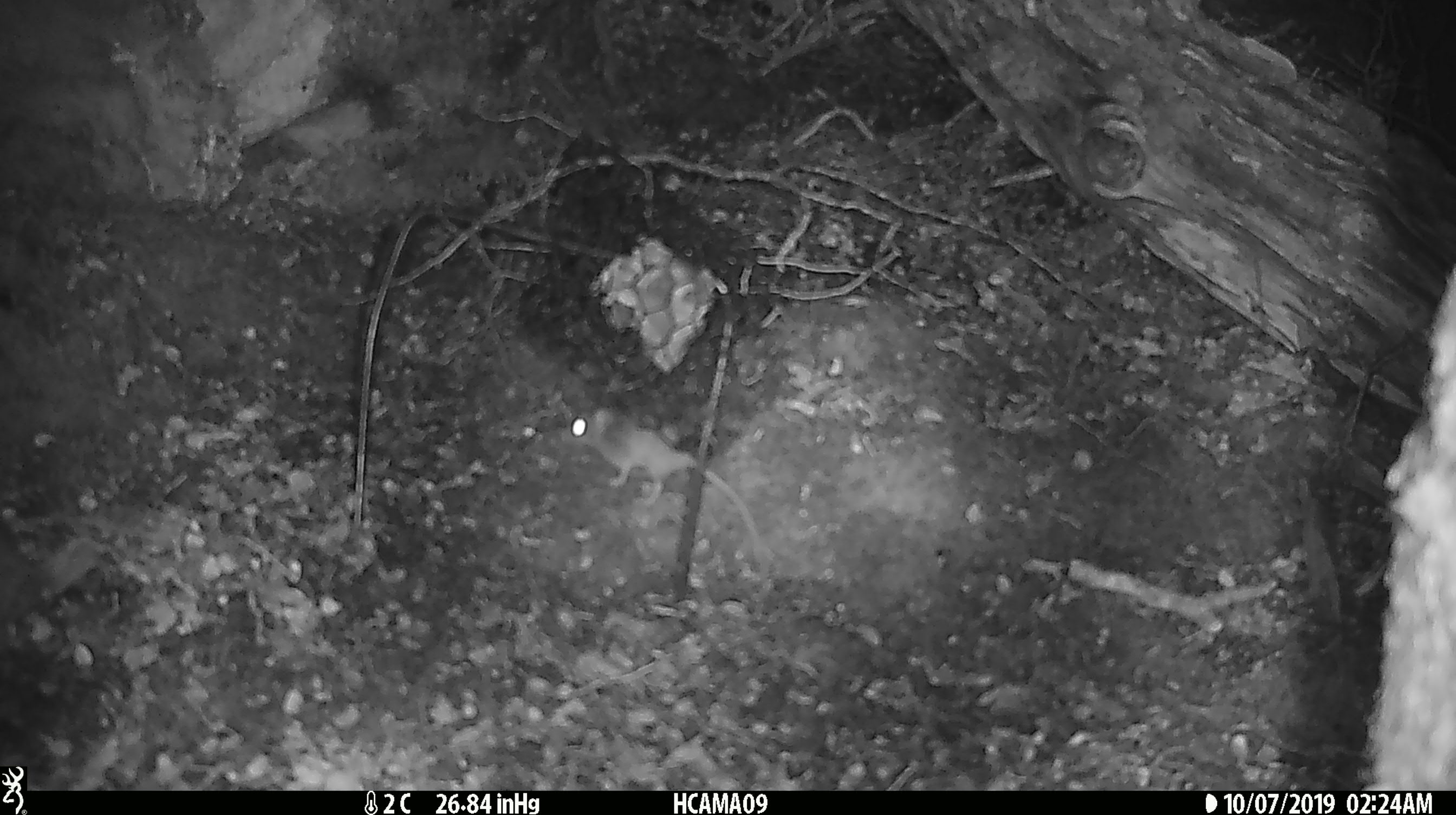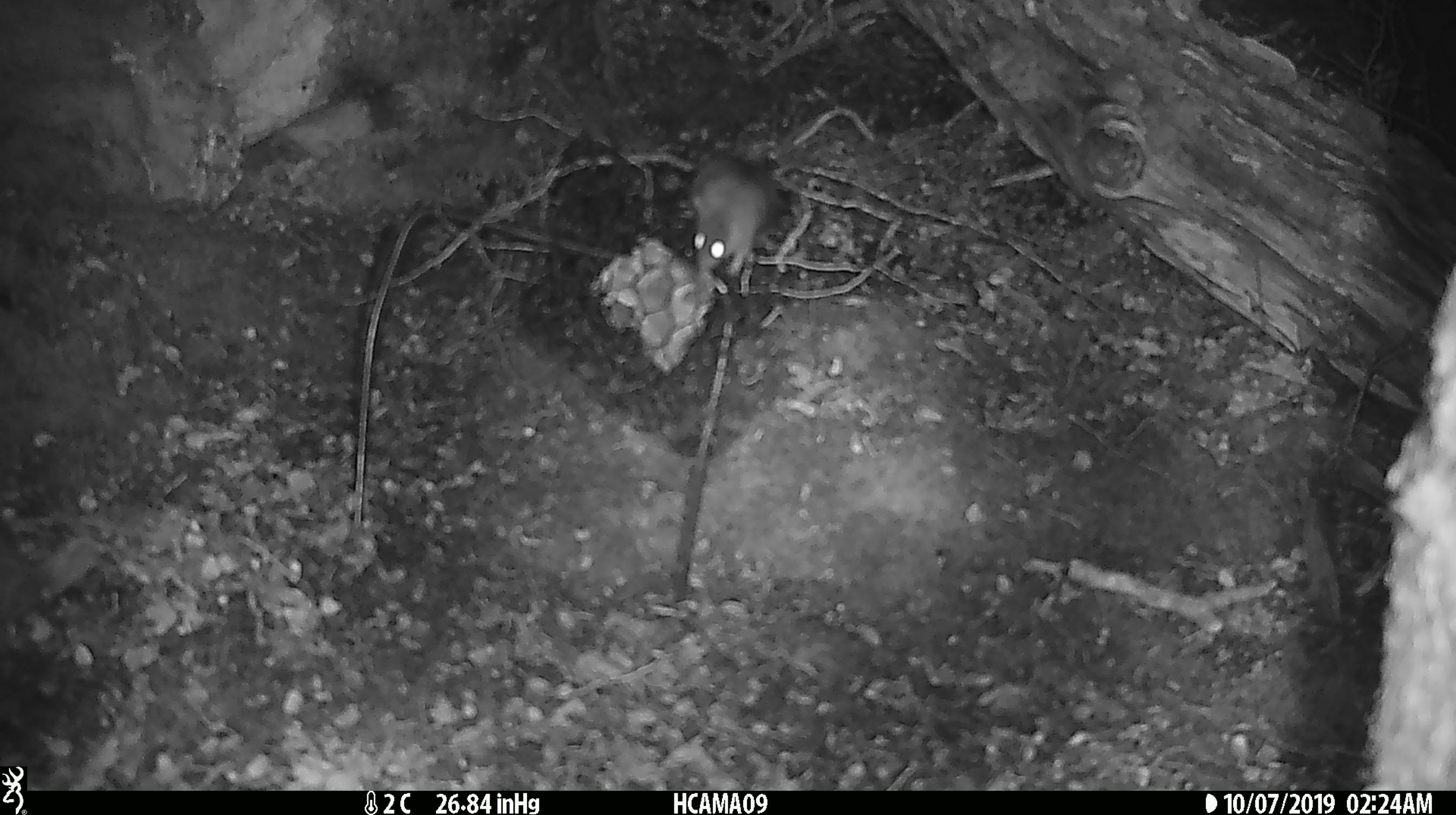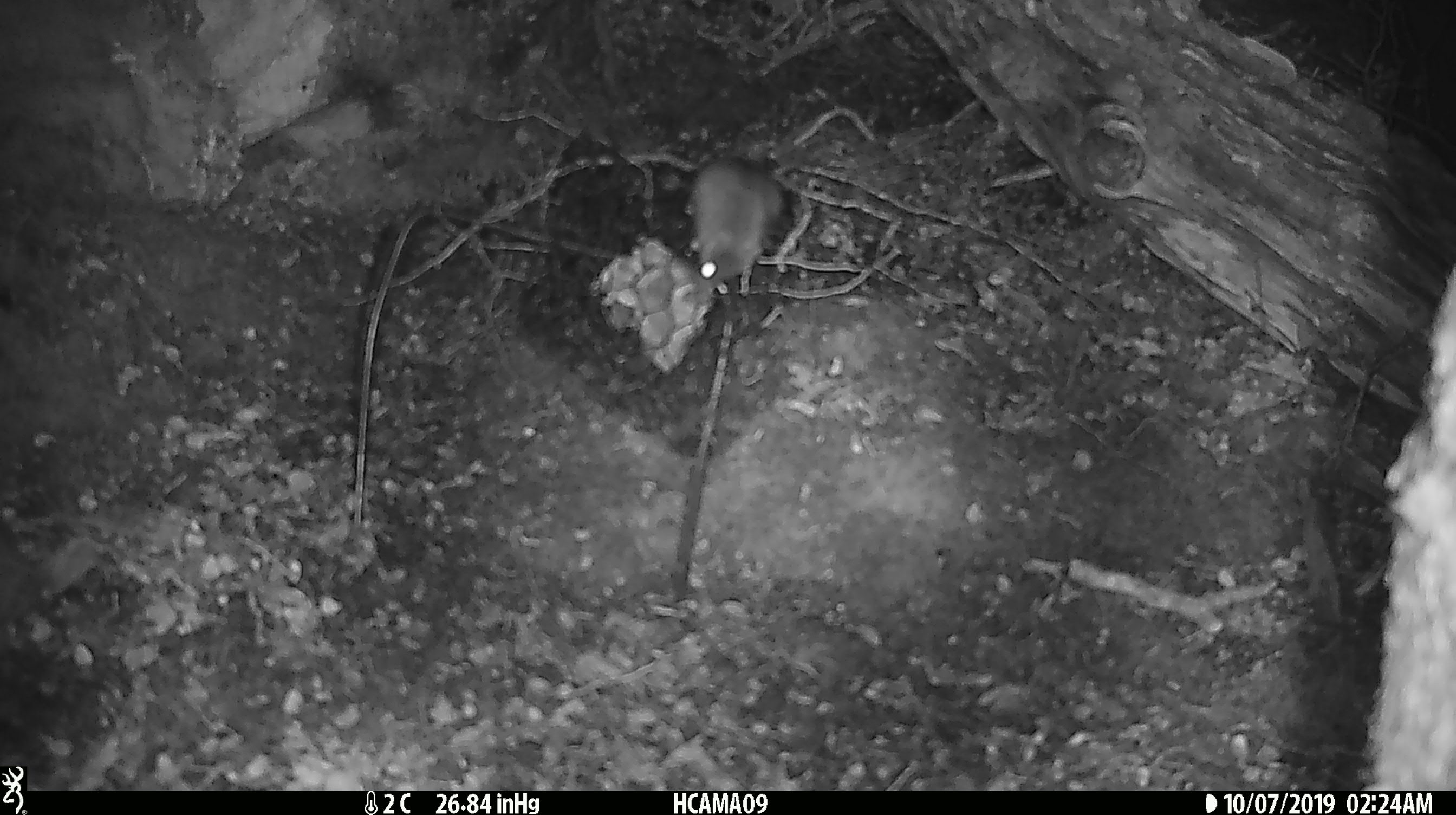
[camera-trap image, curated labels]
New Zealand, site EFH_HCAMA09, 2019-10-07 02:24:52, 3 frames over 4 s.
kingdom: Animalia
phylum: Chordata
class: Mammalia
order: Rodentia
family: Muridae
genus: Mus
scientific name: Mus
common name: mouse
Mouse (Mus).